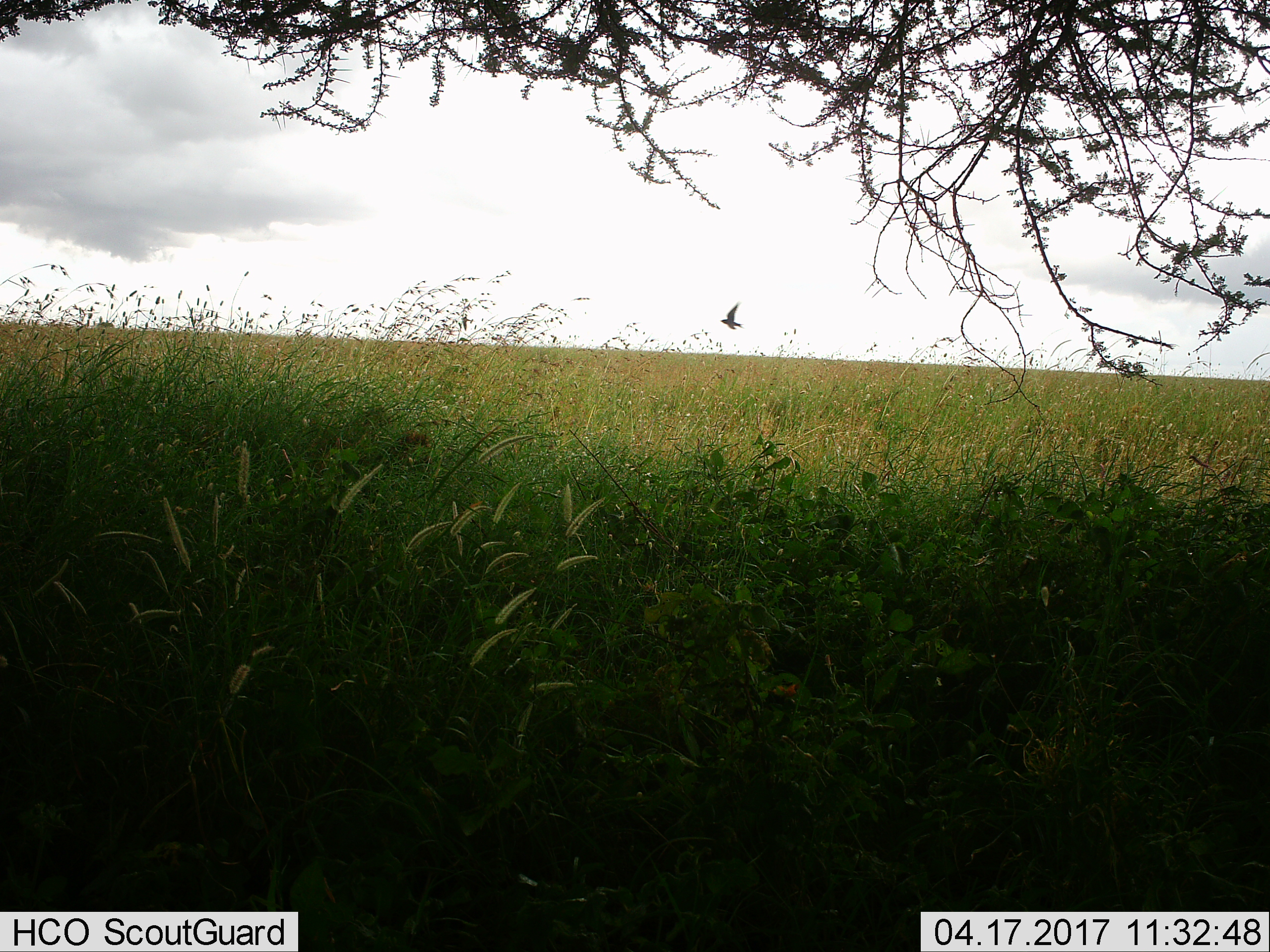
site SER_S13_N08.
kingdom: Animalia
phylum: Chordata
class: Aves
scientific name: Aves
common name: bird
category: birdother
Birdother (bird) (Aves), count 1. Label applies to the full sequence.